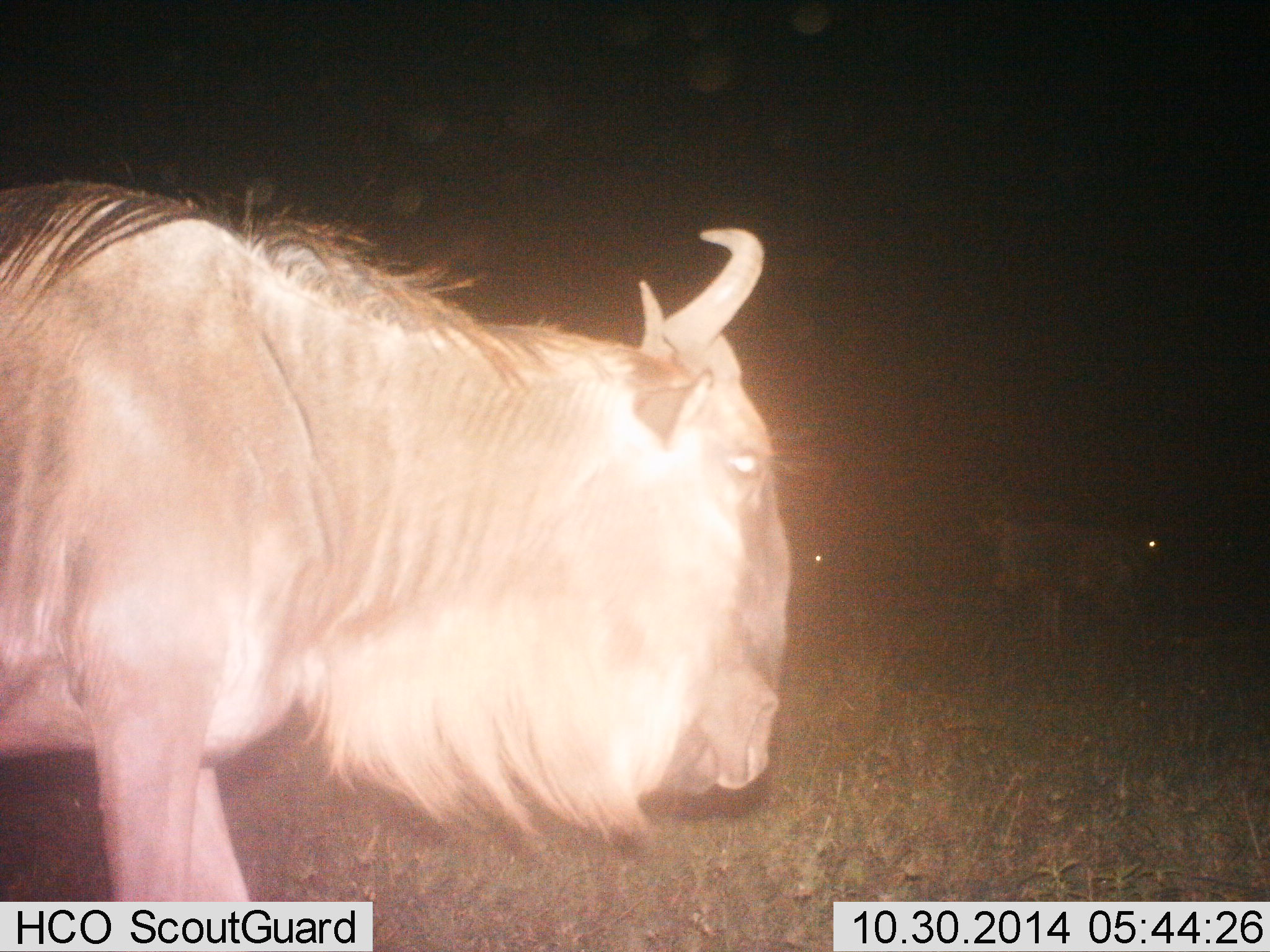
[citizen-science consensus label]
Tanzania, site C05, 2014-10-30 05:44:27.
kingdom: Animalia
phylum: Chordata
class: Mammalia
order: Artiodactyla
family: Bovidae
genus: Connochaetes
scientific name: Connochaetes taurinus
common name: blue wildebeest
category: wildebeest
Wildebeest (blue wildebeest) (Connochaetes taurinus), count 3. Behavior (volunteer vote fractions): standing 100%, resting 10%, moving 0%, interacting 0%. Young present (vote fraction): 0%. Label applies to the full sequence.